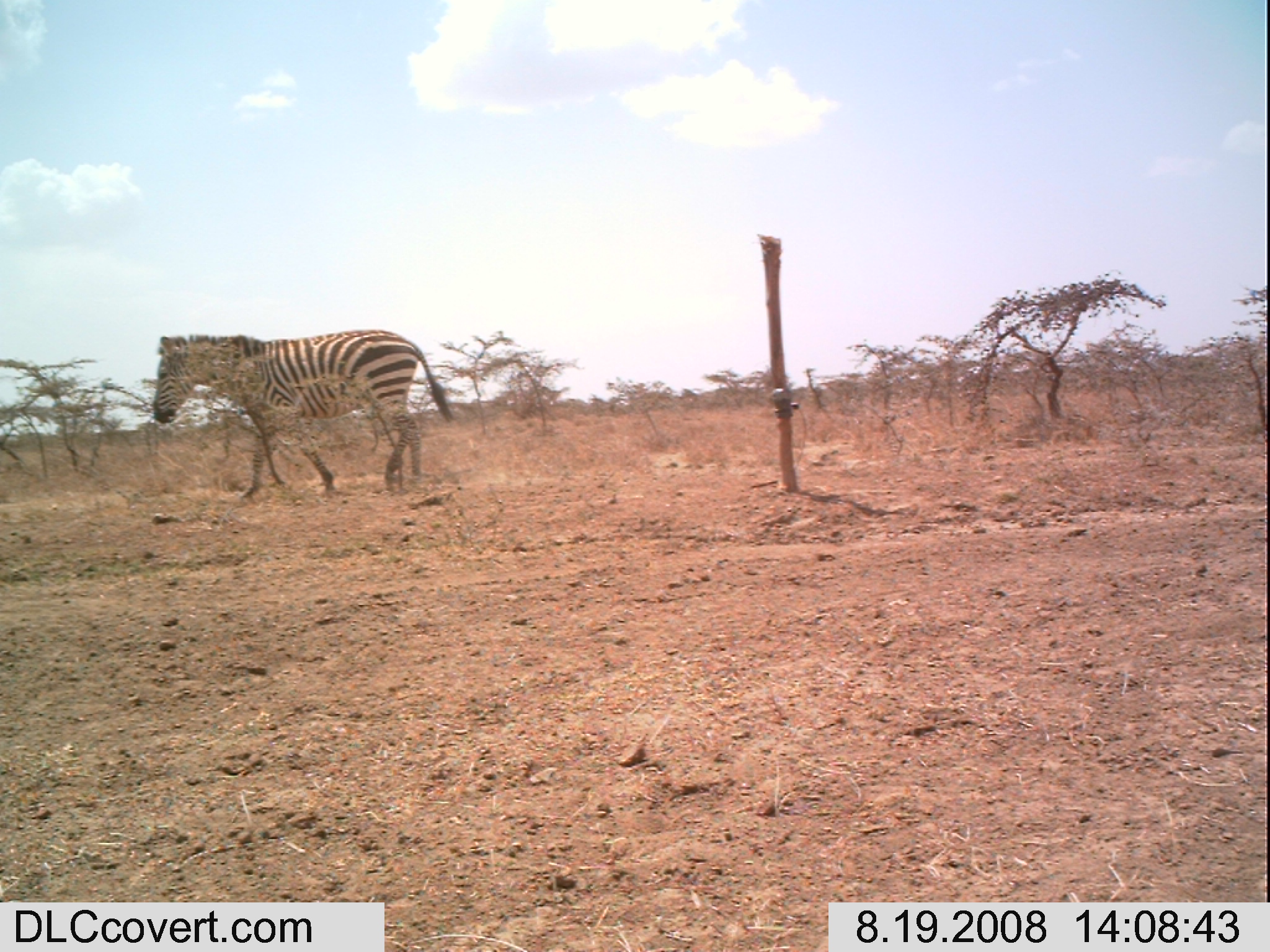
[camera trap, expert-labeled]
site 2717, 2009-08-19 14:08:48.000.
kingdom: Animalia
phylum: Chordata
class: Mammalia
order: Perissodactyla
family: Equidae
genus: Equus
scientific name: Equus quagga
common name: plains zebra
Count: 1.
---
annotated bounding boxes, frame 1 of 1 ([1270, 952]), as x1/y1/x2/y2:
equus quagga: 151/328/455/497